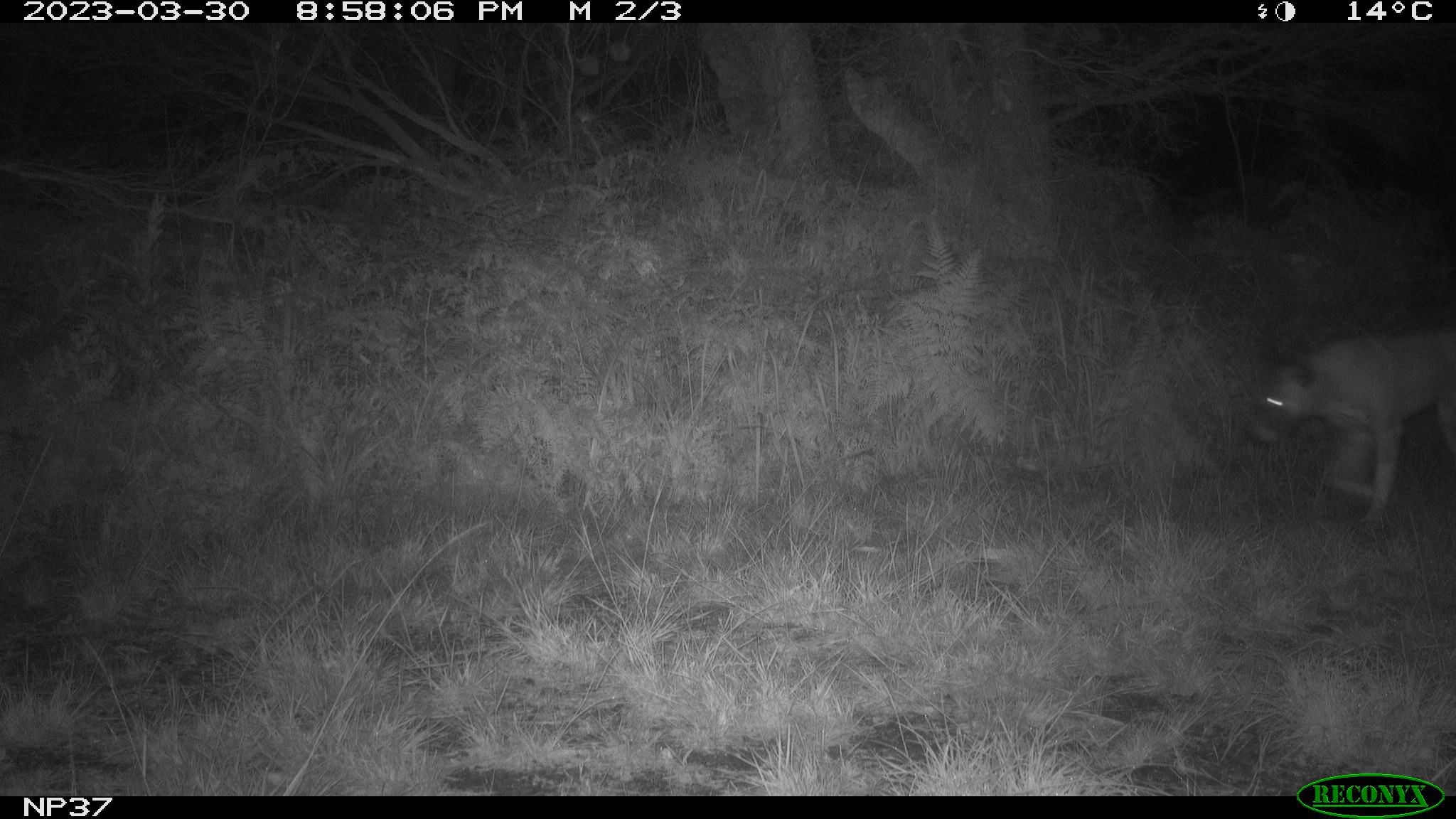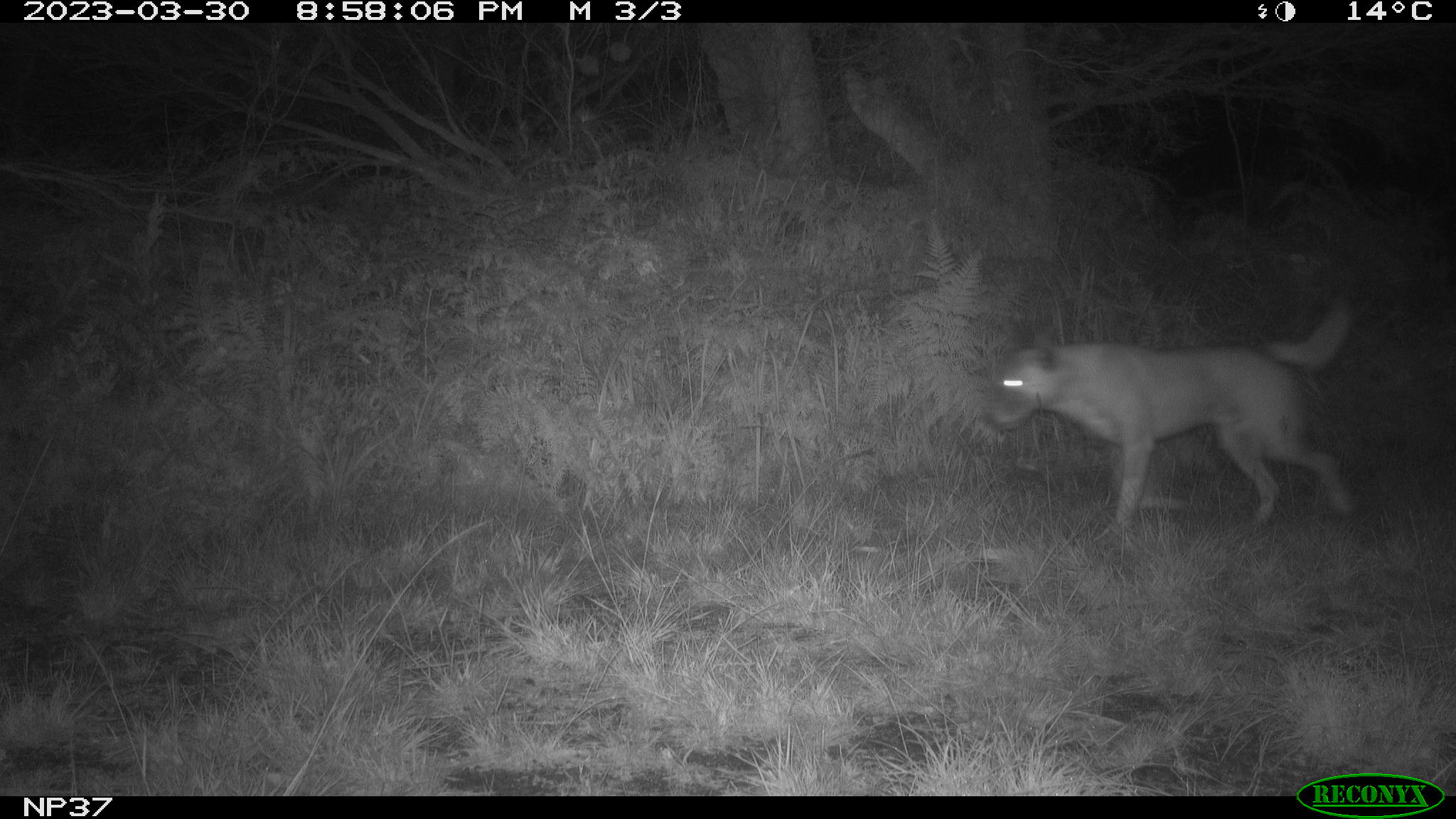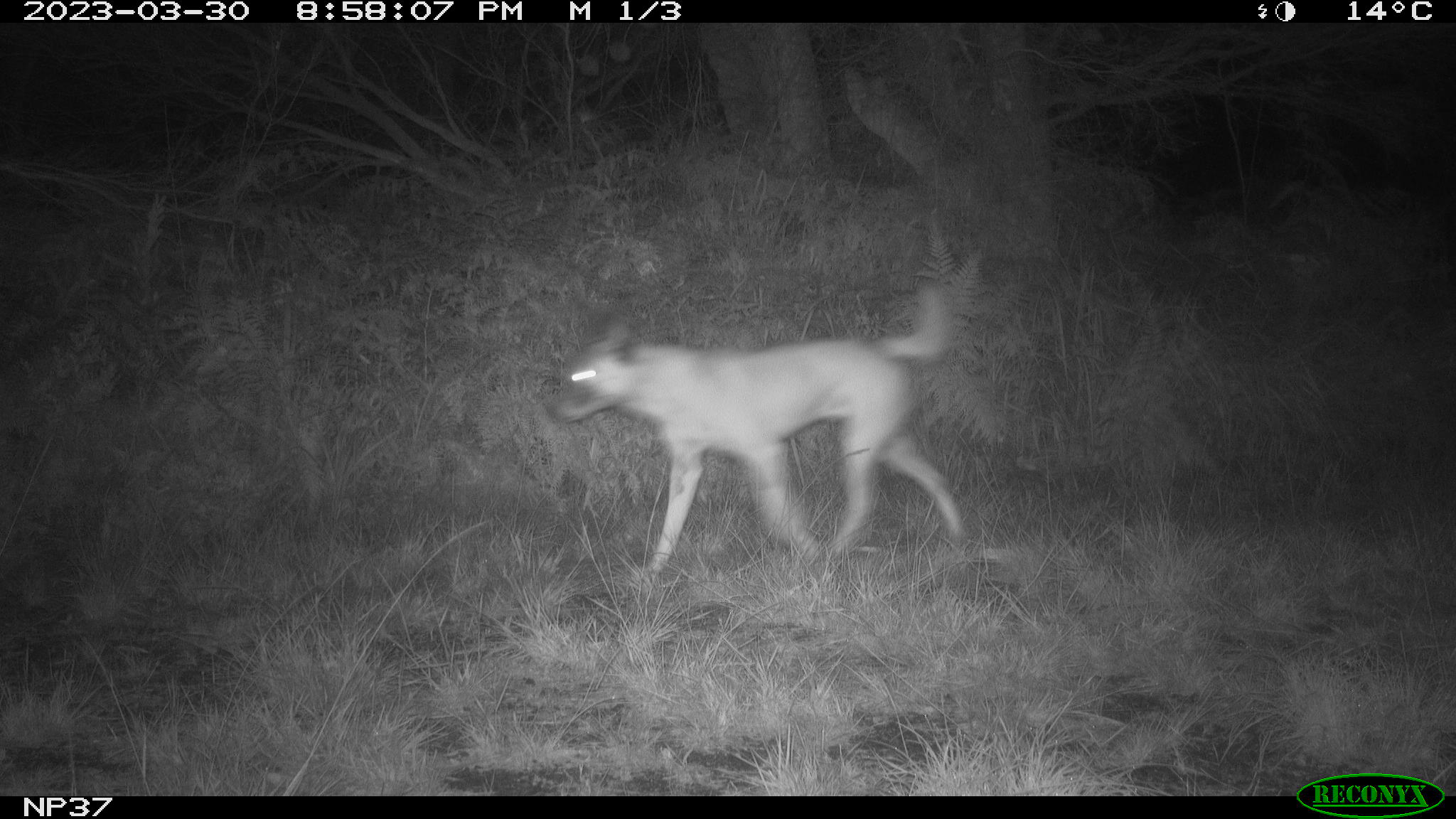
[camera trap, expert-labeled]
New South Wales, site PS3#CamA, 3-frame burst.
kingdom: Animalia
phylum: Chordata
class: Mammalia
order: Carnivora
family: Canidae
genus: Canis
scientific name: Canis familiaris dingo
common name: dingo